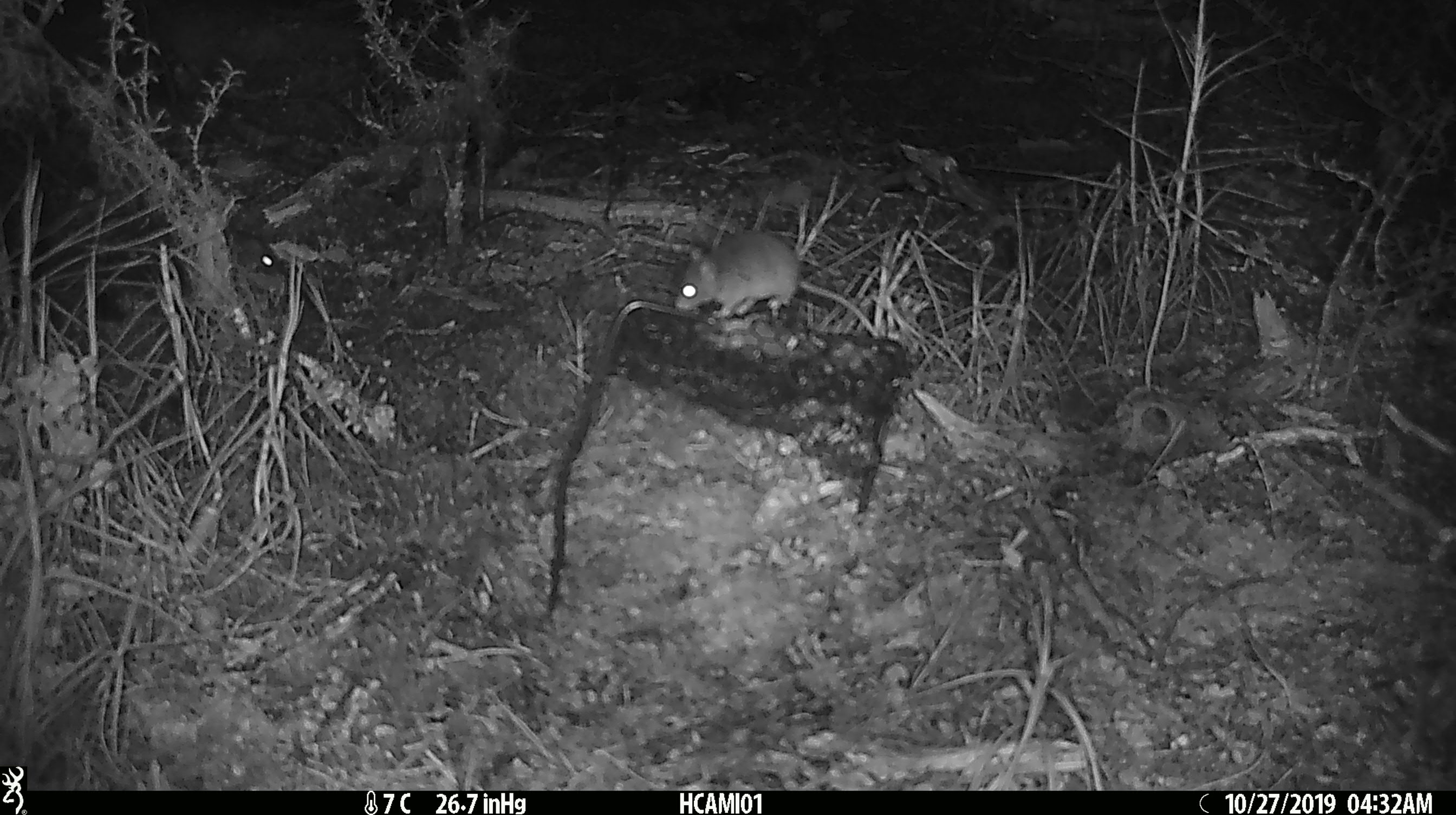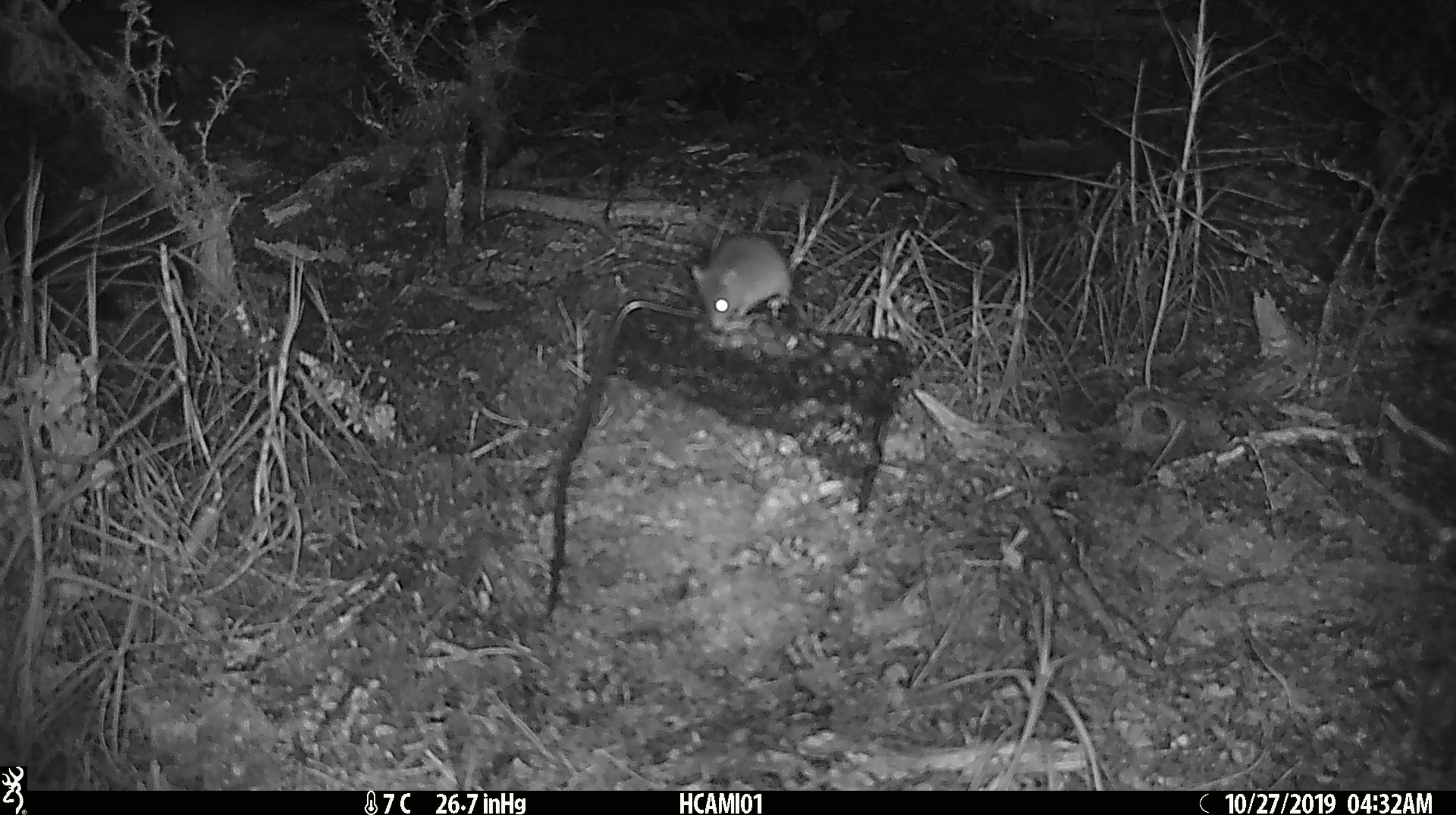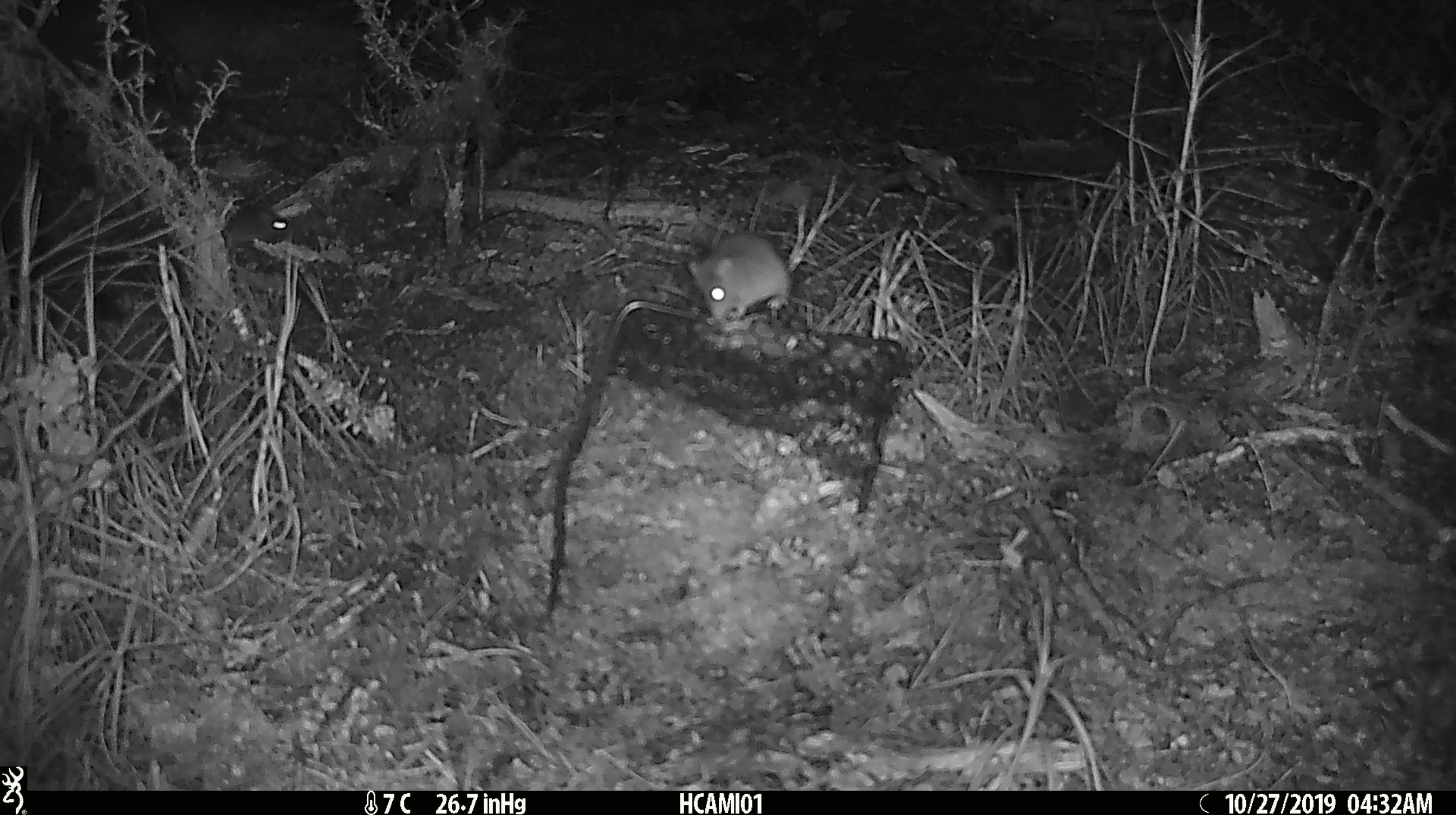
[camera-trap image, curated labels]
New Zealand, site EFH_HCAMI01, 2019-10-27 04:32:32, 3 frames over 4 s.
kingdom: Animalia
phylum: Chordata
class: Mammalia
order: Rodentia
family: Muridae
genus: Mus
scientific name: Mus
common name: mouse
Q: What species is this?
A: Mouse (Mus).